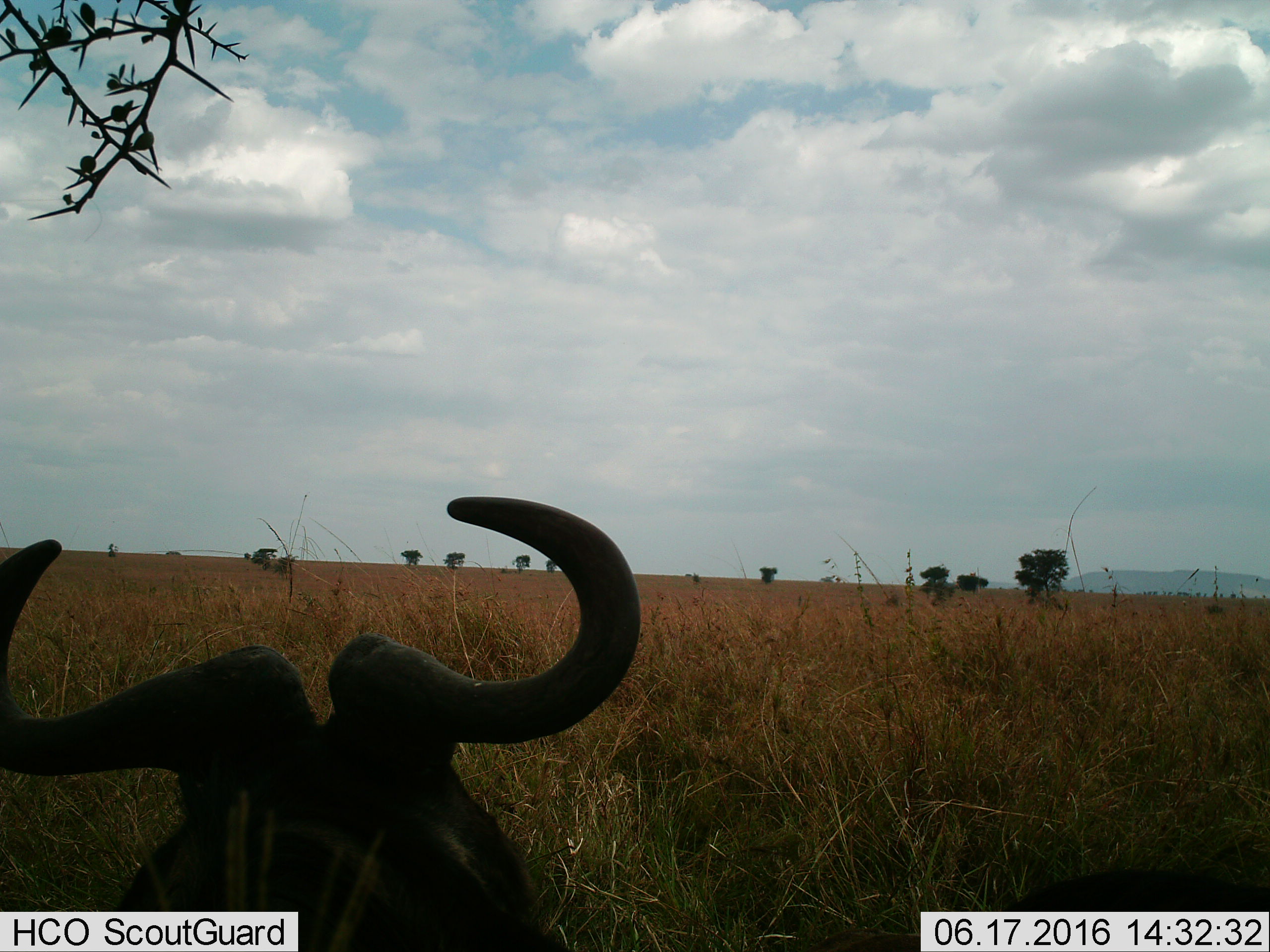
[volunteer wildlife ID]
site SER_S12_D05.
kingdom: Animalia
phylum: Chordata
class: Mammalia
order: Artiodactyla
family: Bovidae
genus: Connochaetes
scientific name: Connochaetes taurinus taurinus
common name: blue wildebeest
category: wildebeestblue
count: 1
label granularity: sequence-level